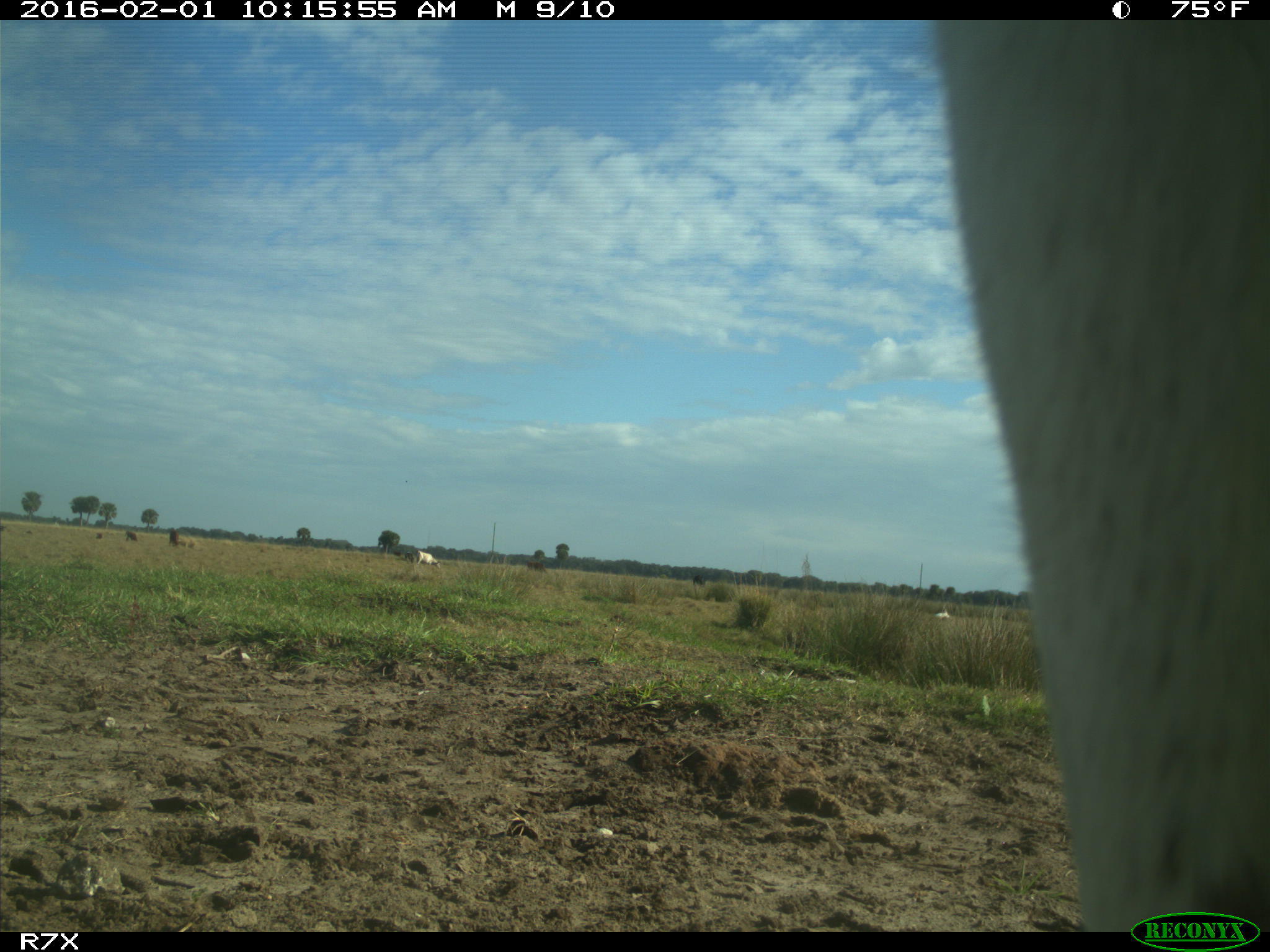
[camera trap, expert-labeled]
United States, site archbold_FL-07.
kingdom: Animalia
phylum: Chordata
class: Mammalia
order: Artiodactyla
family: Bovidae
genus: Bos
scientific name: Bos taurus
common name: domestic cow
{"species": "Bos taurus (domestic cow)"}